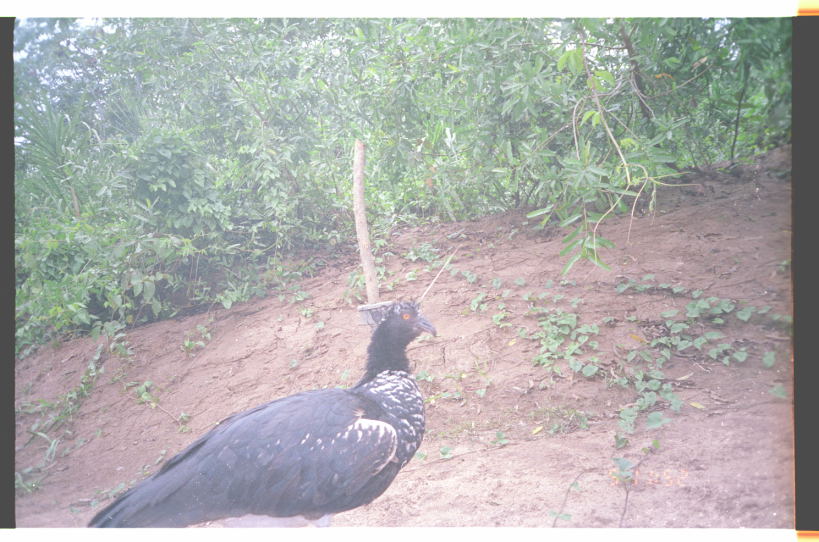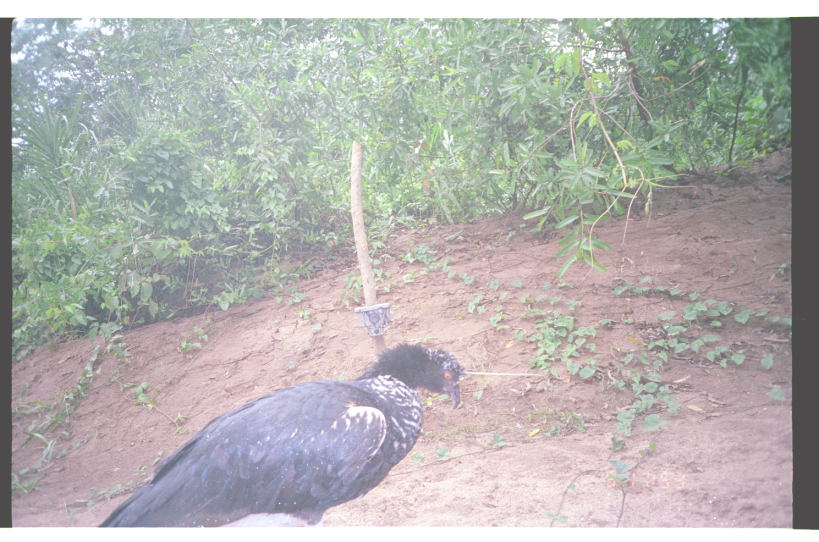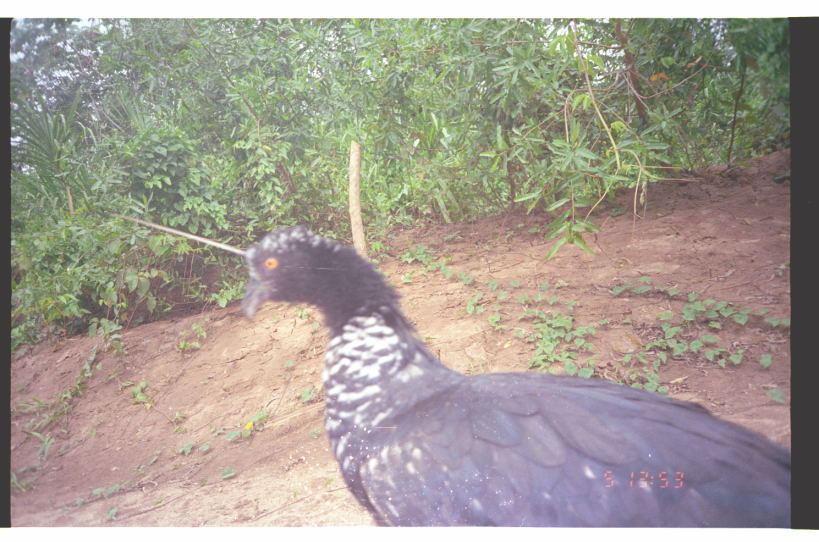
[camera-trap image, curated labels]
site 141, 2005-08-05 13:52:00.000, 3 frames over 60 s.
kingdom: Animalia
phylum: Chordata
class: Aves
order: Anseriformes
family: Anhimidae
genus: Anhima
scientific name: Anhima cornuta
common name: horned screamer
Anhima cornuta (horned screamer).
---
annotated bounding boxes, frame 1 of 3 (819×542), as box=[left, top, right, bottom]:
anhima cornuta: box=[88, 296, 438, 527]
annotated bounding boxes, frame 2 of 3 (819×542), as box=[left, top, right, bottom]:
anhima cornuta: box=[98, 340, 467, 528]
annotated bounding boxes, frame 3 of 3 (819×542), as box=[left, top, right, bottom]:
anhima cornuta: box=[237, 222, 791, 527]